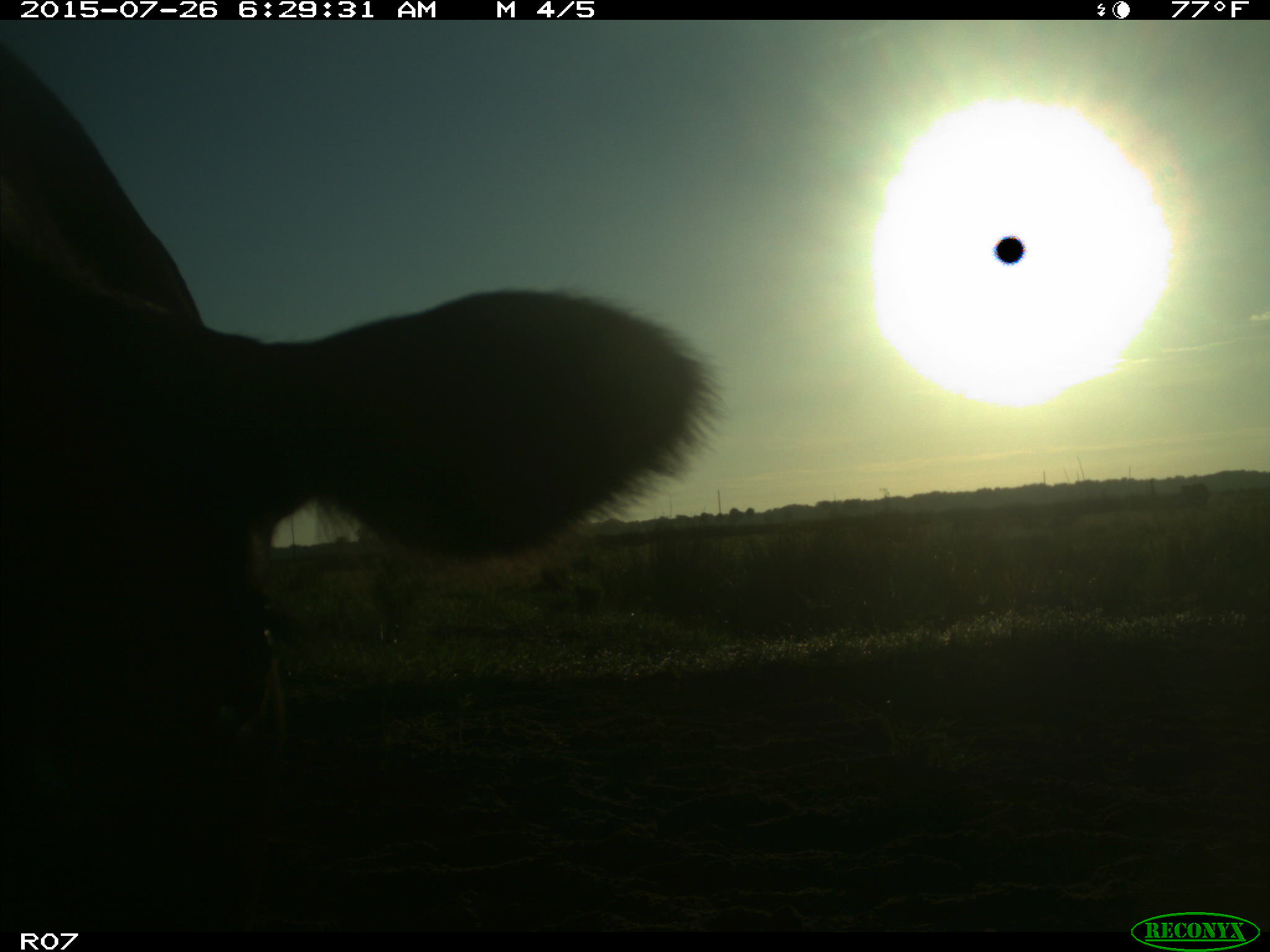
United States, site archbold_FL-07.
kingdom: Animalia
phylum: Chordata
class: Mammalia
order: Artiodactyla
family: Bovidae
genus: Bos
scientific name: Bos taurus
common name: domestic cow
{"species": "Bos taurus (domestic cow)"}